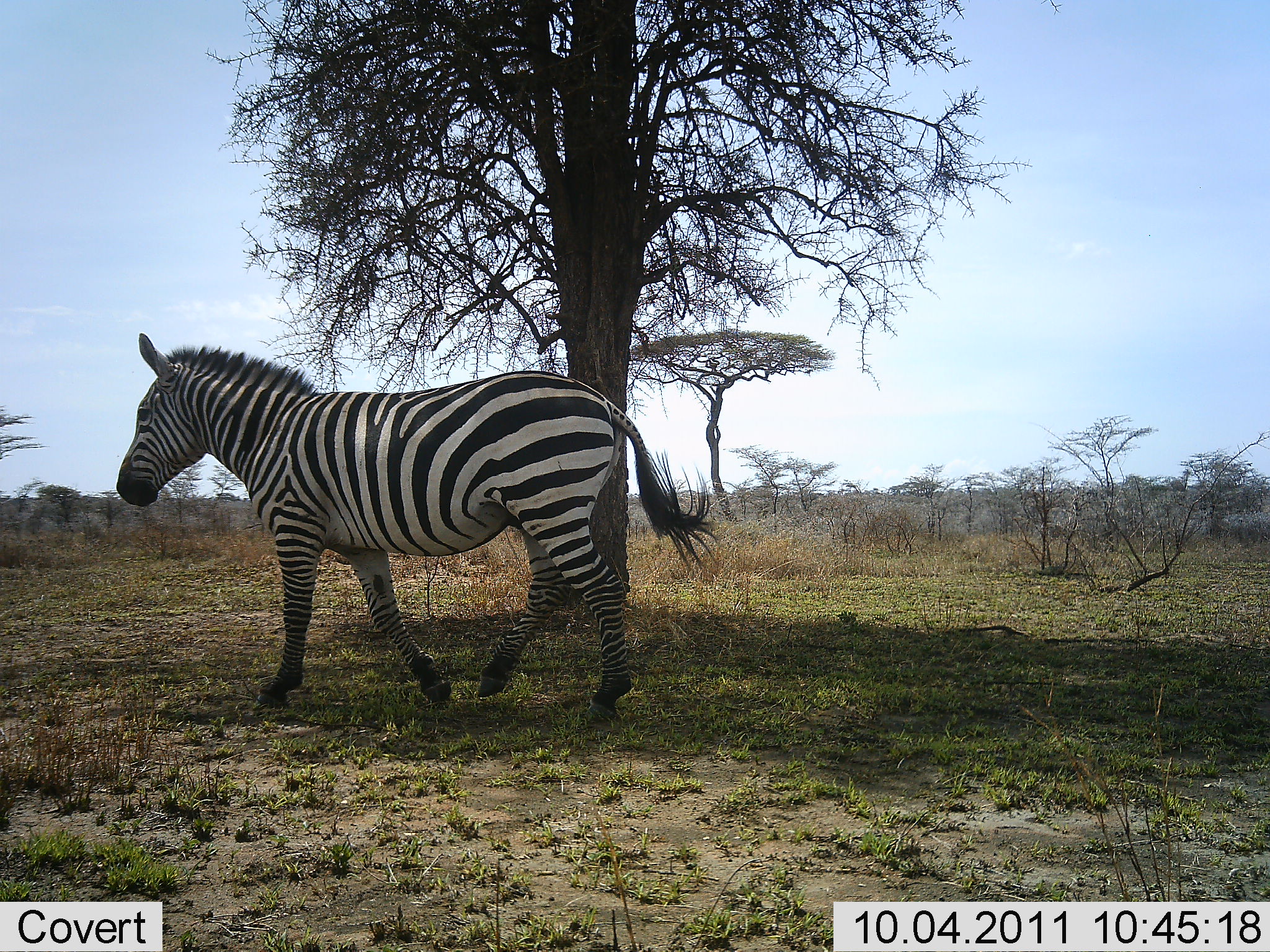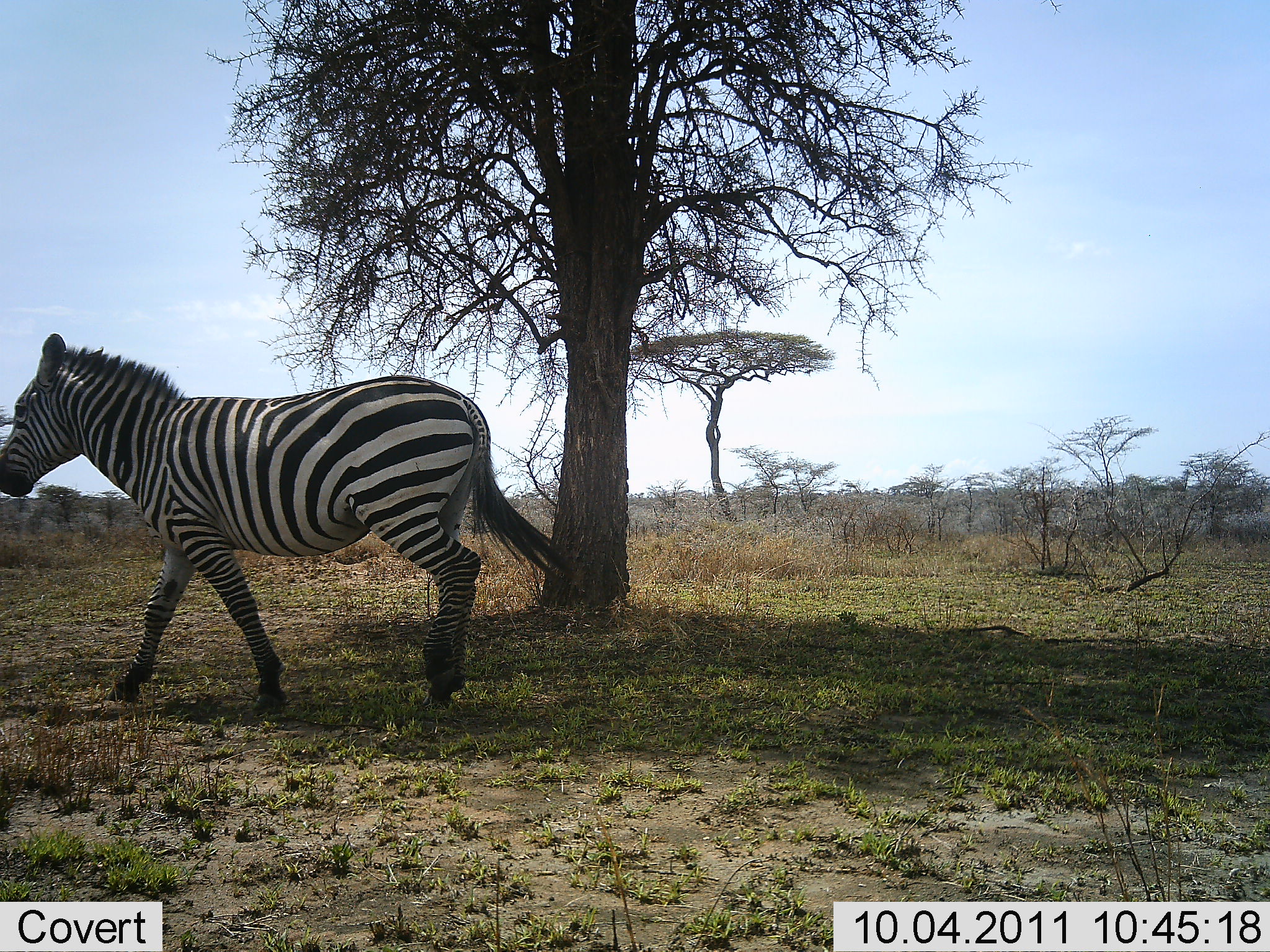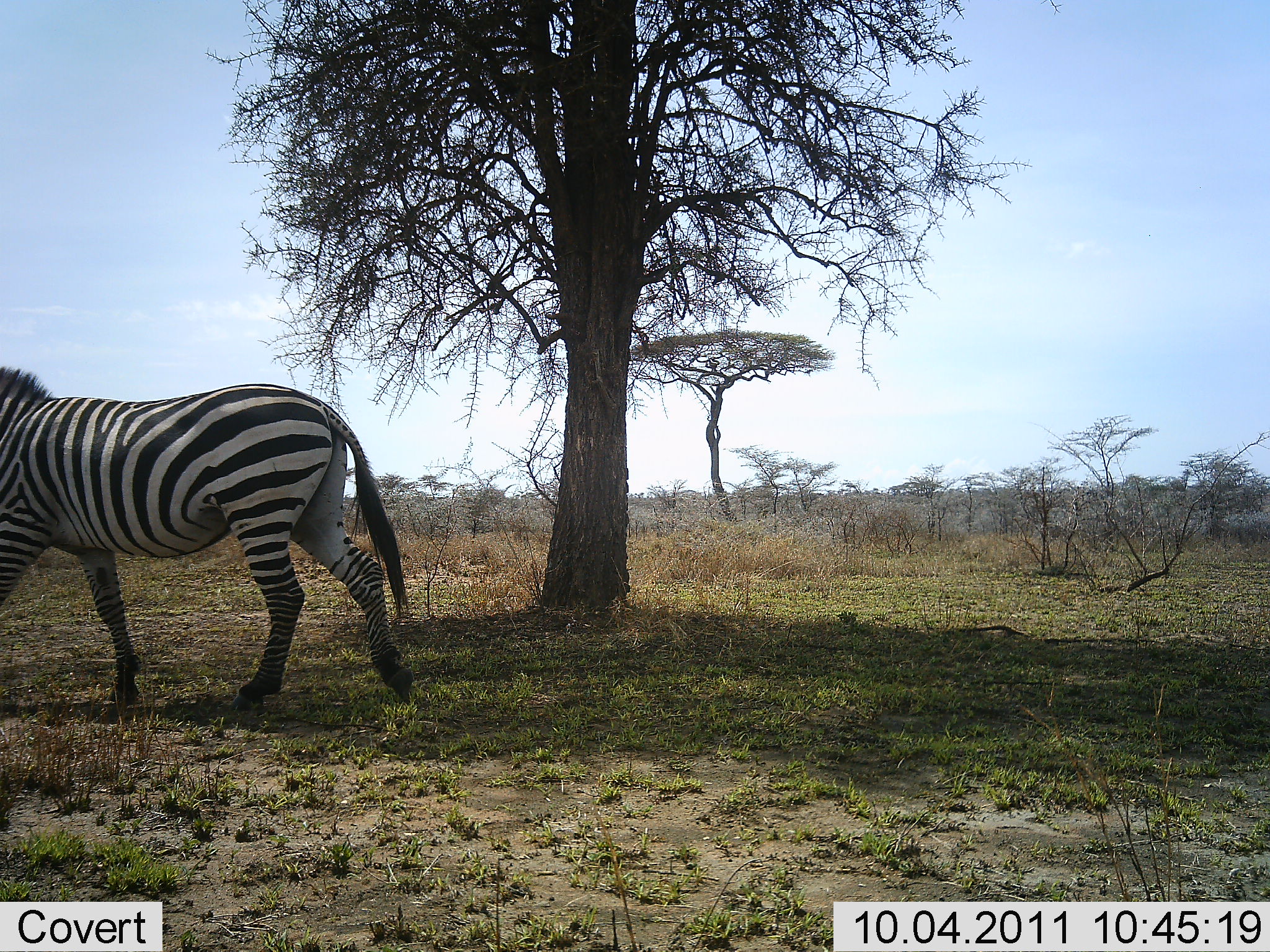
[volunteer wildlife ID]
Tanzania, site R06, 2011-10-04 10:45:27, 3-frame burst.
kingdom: Animalia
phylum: Chordata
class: Mammalia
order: Perissodactyla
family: Equidae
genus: Equus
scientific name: Equus quagga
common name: plains zebra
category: zebra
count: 1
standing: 0%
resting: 0%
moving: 100%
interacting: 0%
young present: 0%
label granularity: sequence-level